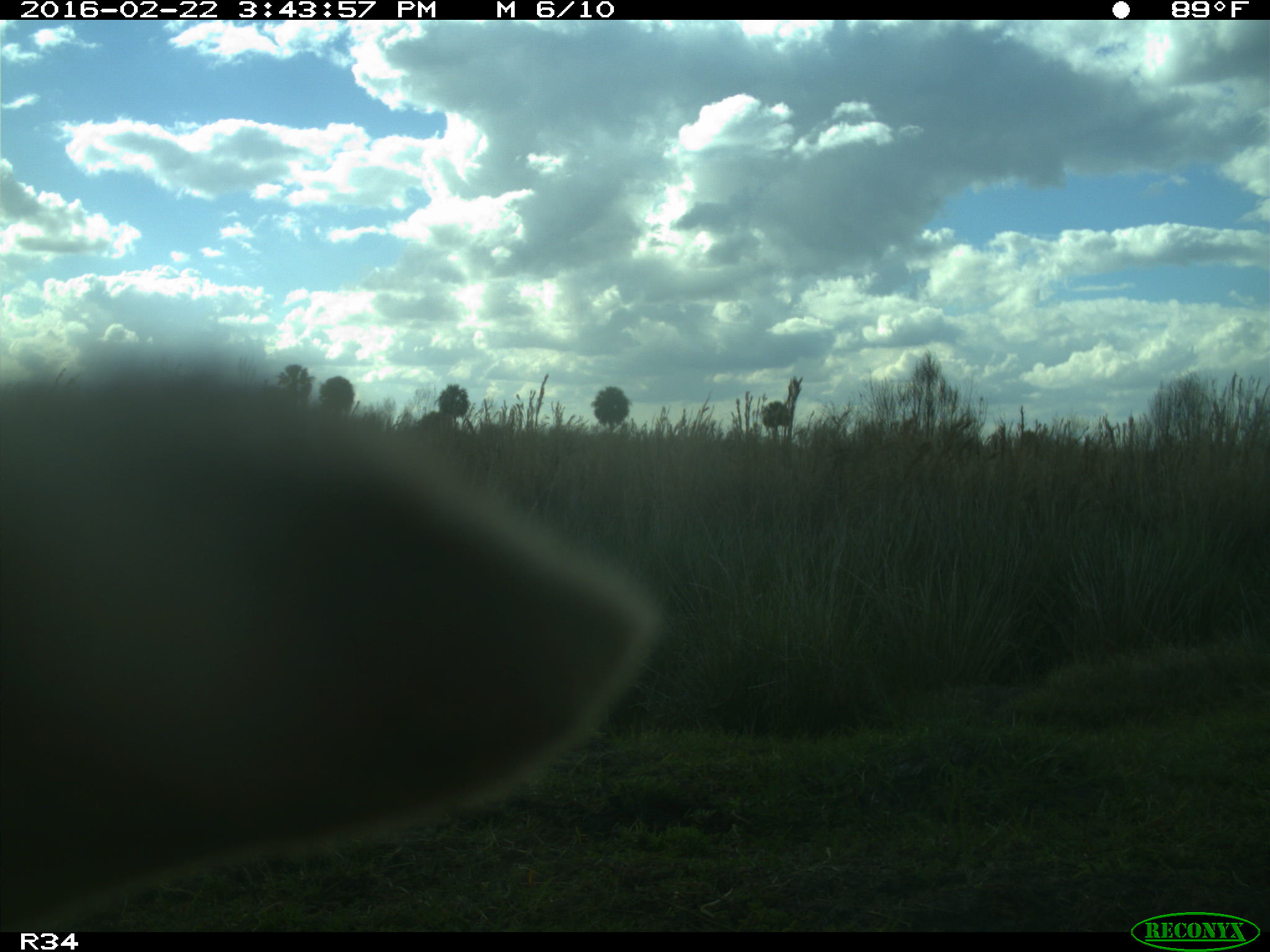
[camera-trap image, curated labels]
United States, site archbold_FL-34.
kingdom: Animalia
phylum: Chordata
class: Mammalia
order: Artiodactyla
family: Bovidae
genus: Bos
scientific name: Bos taurus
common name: domestic cow